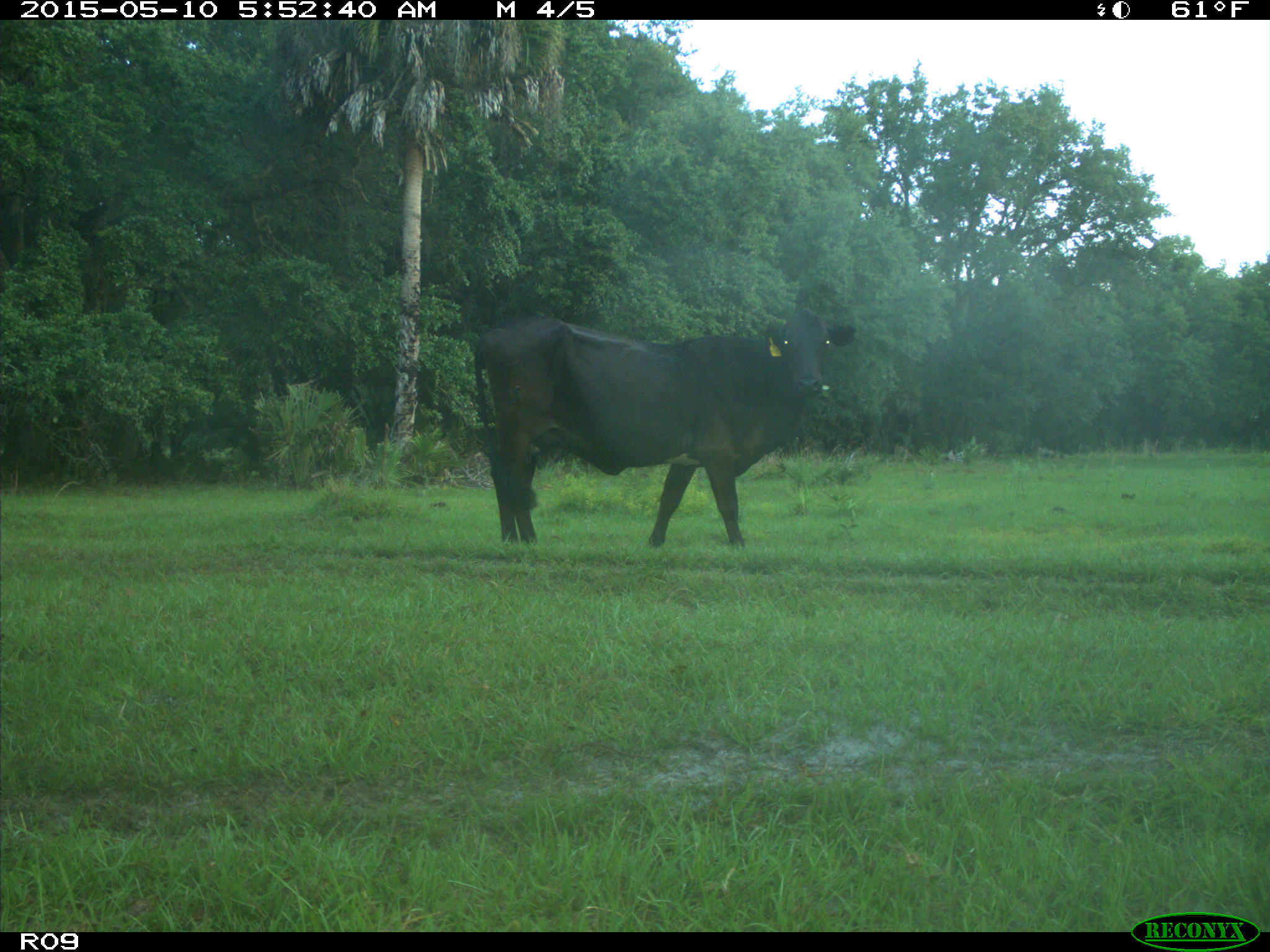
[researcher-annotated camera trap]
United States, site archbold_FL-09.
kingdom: Animalia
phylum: Chordata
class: Mammalia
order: Artiodactyla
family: Bovidae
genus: Bos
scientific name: Bos taurus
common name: domestic cow